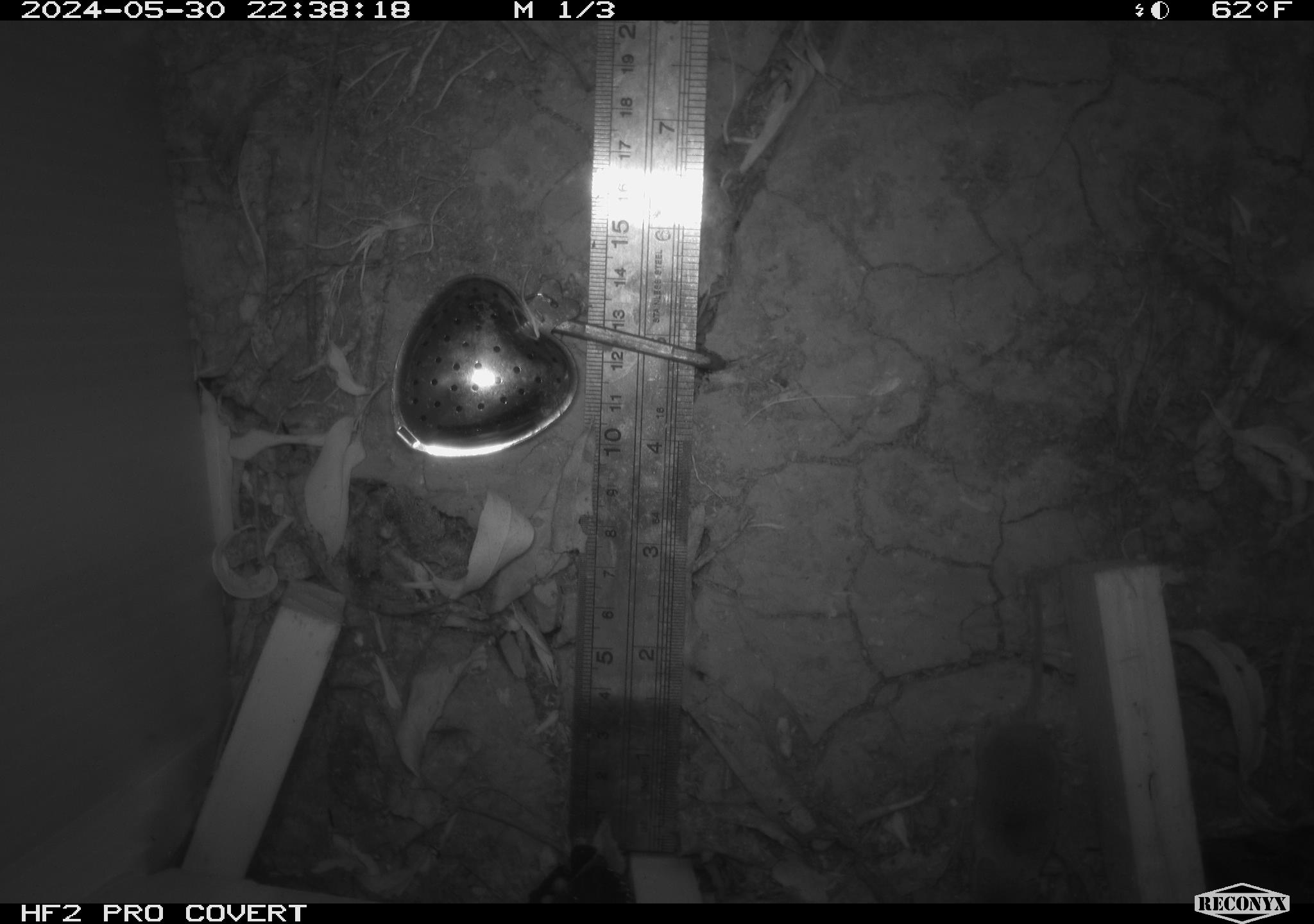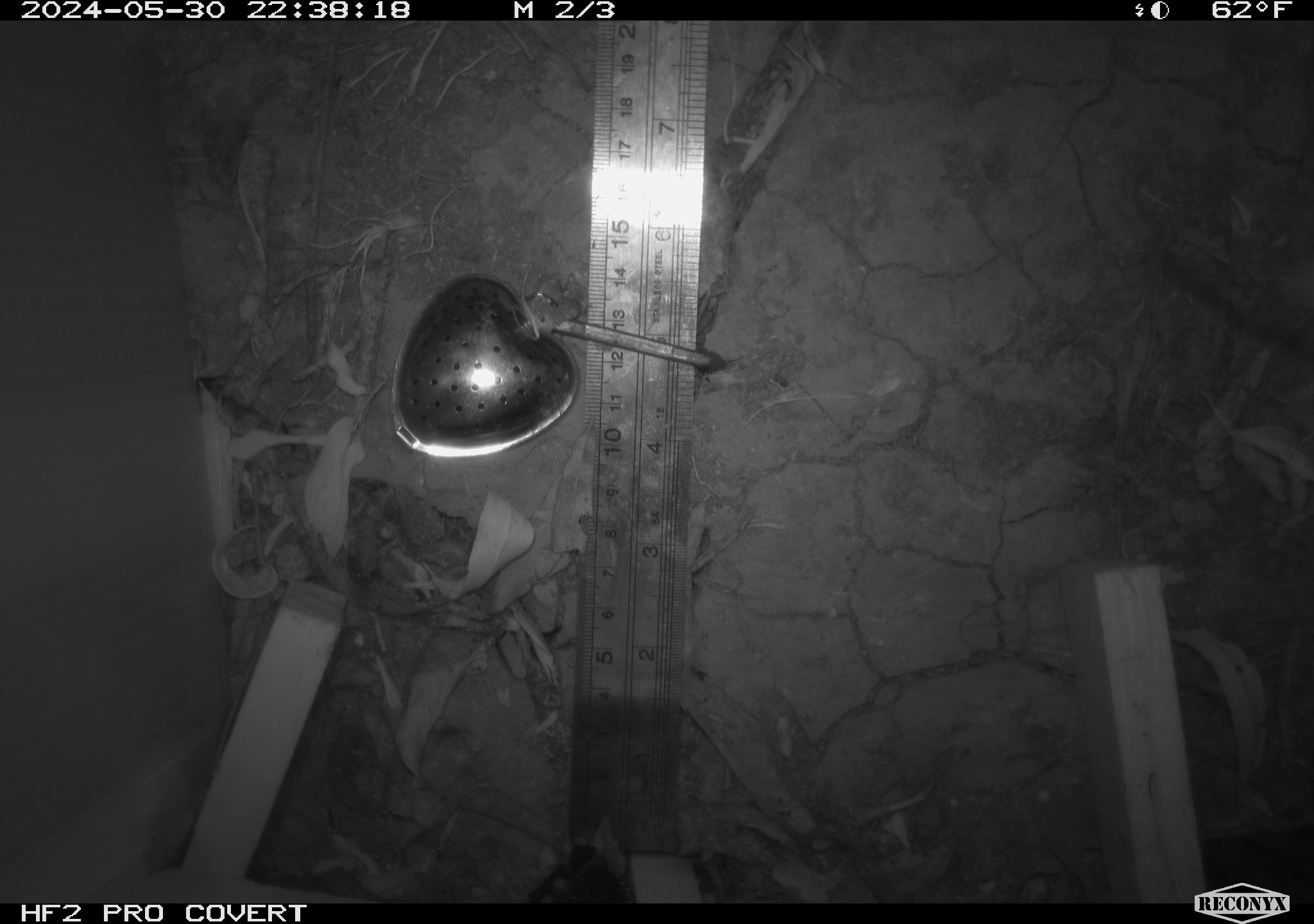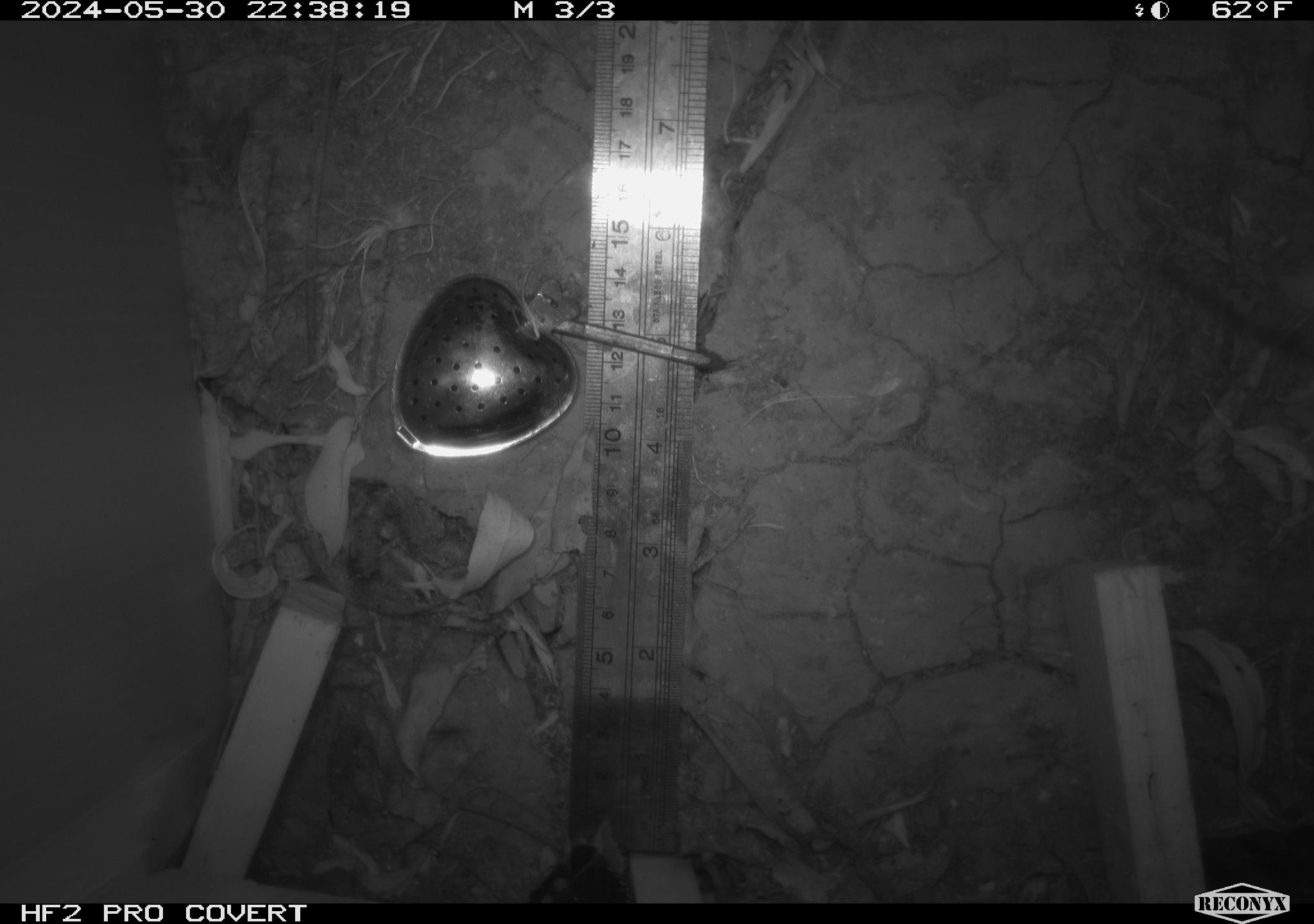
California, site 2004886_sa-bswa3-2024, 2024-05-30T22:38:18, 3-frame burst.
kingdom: Animalia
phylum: Chordata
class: Mammalia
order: Eulipotyphla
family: Soricidae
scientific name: Soricidae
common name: shrews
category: soricidae family